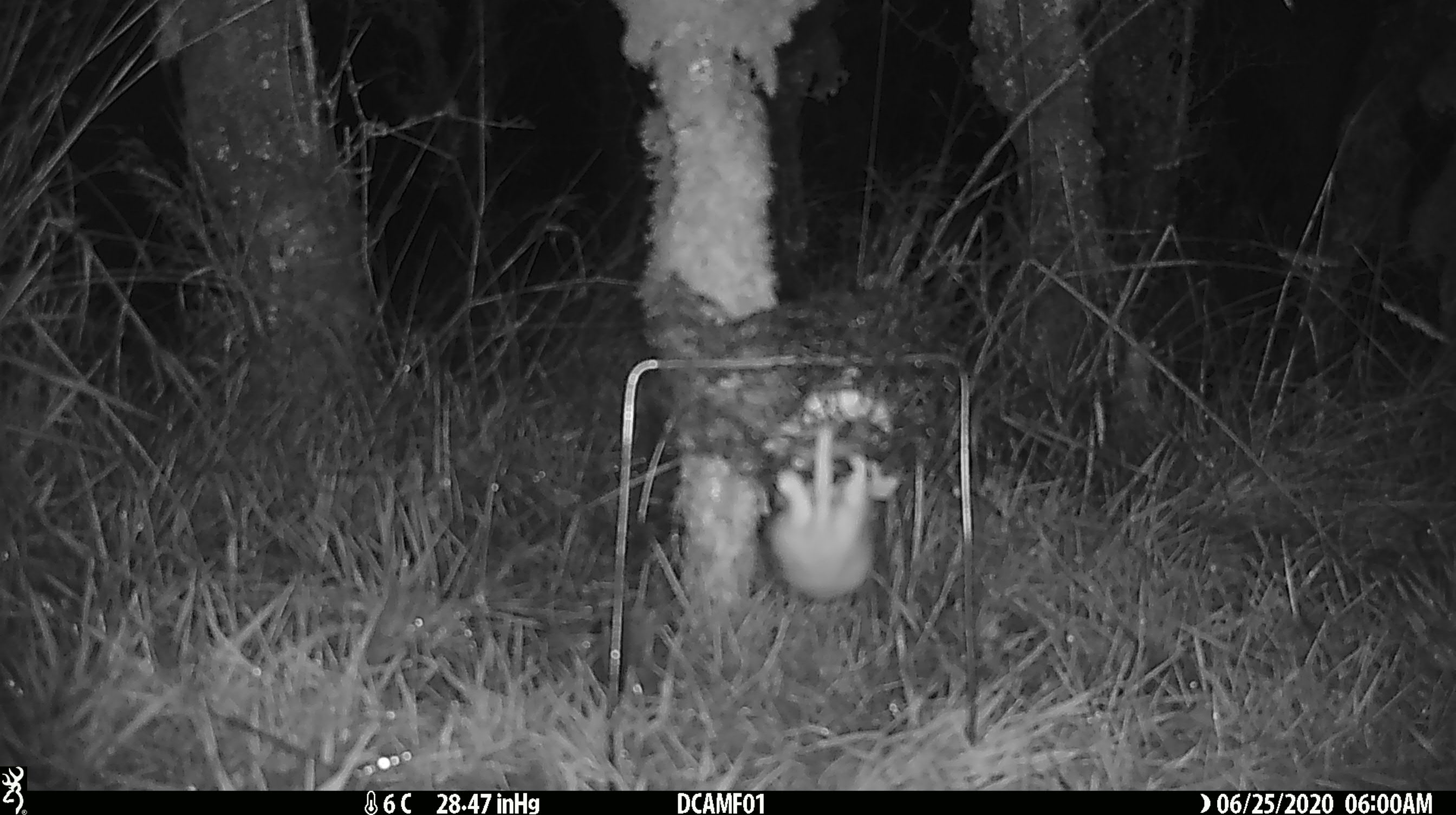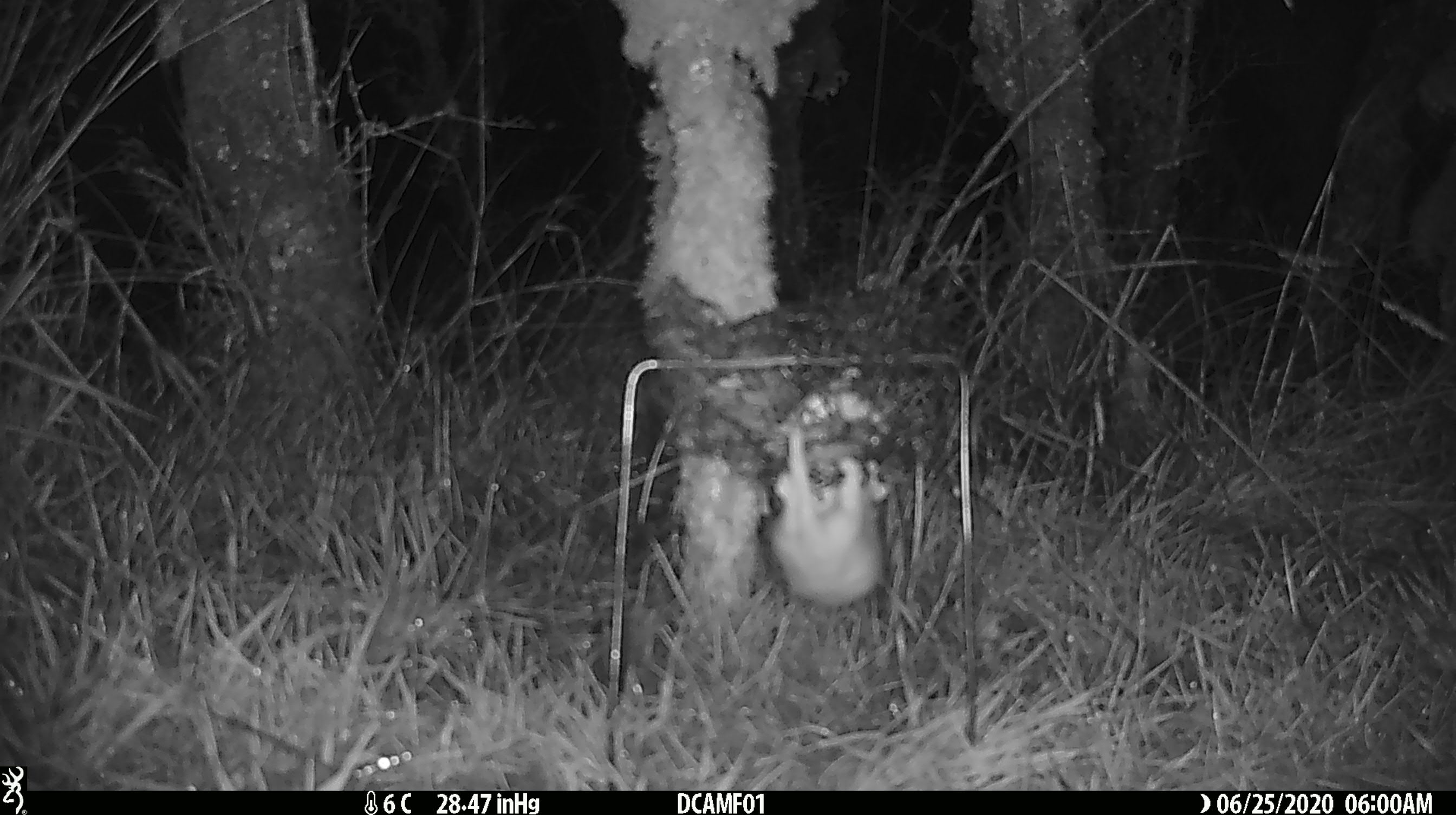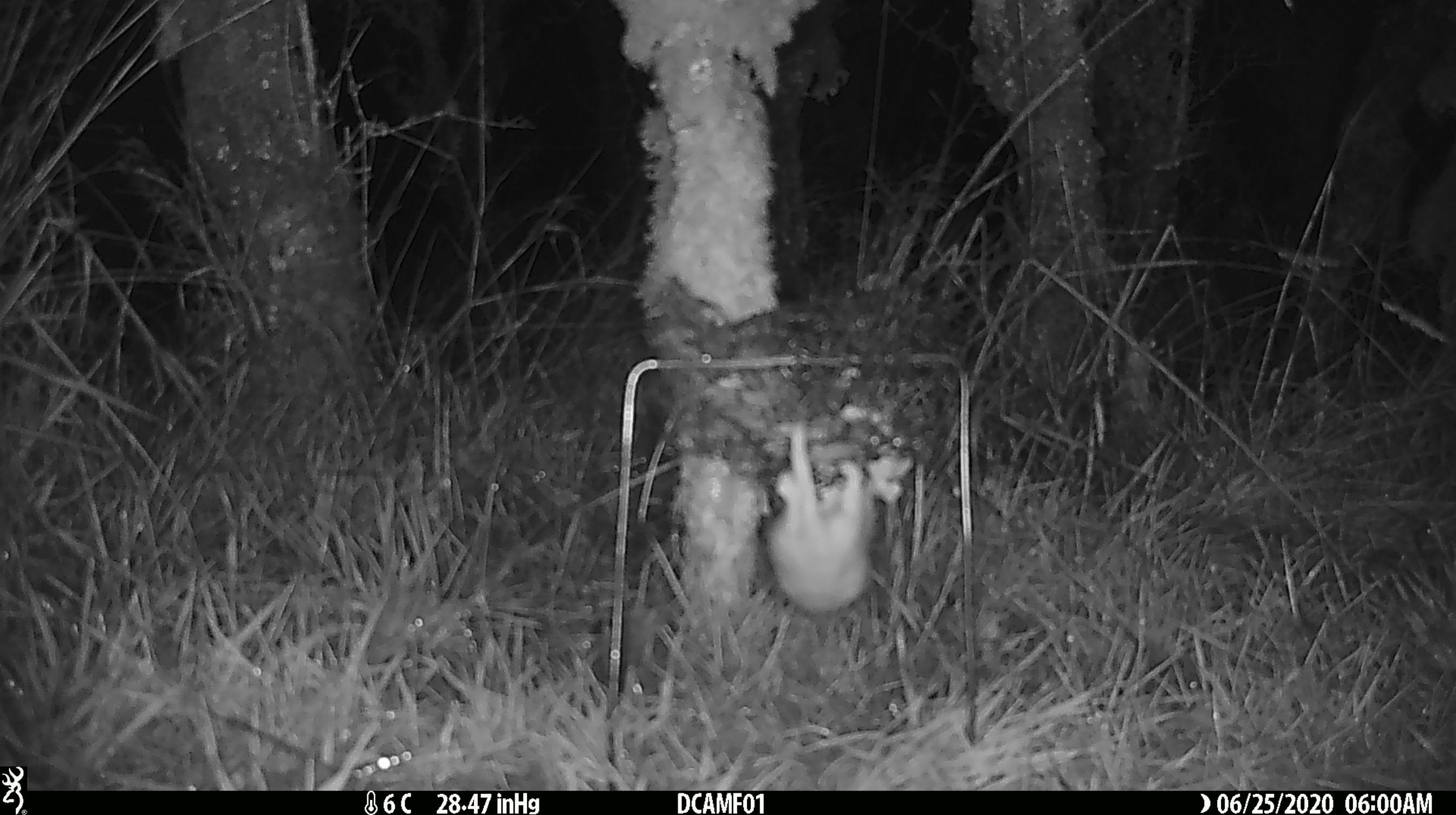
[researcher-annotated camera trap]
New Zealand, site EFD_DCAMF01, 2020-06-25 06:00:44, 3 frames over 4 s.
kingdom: Animalia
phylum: Chordata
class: Mammalia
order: Carnivora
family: Mustelidae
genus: Mustela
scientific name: Mustela nivalis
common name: least weasel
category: weasel